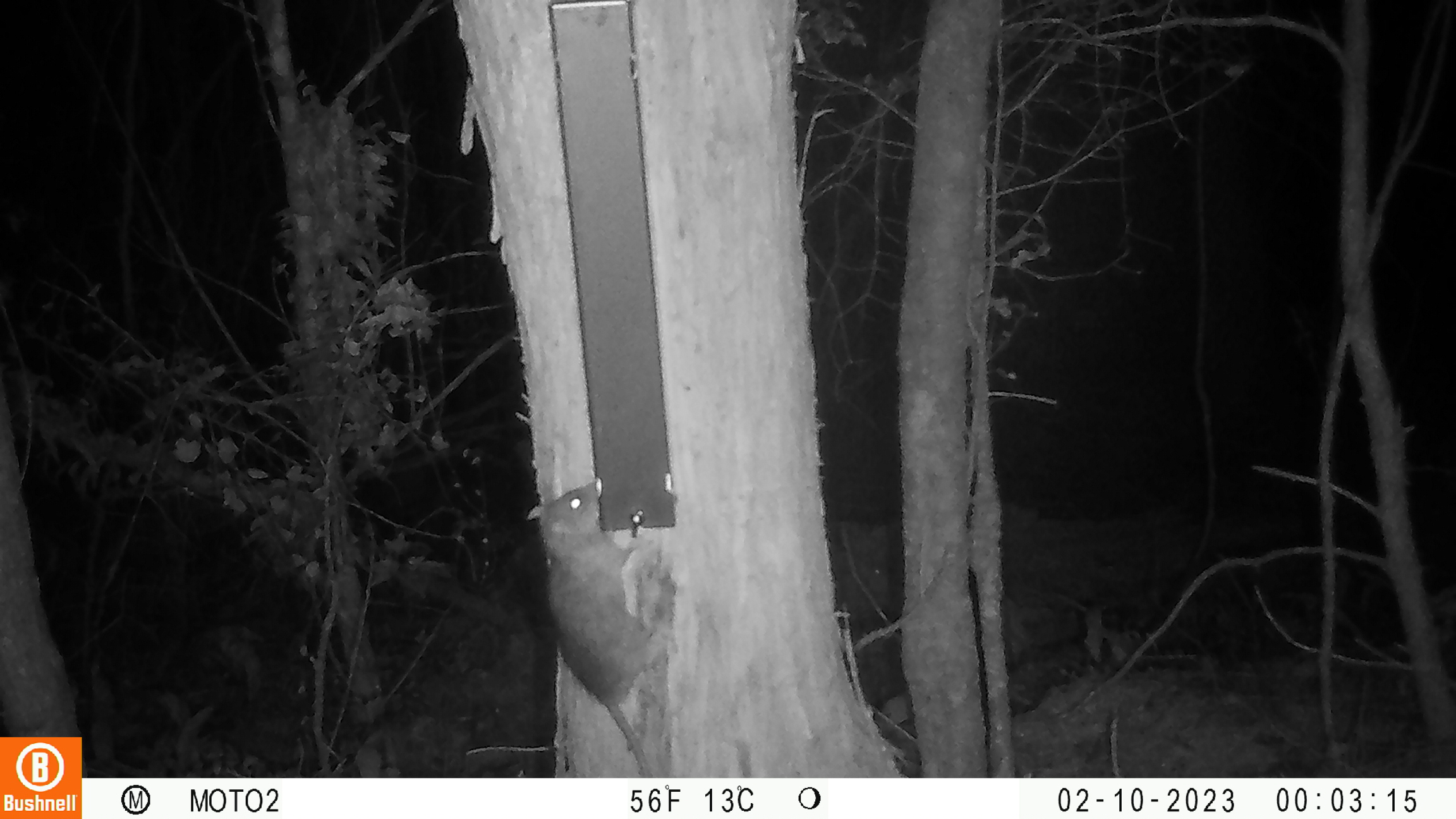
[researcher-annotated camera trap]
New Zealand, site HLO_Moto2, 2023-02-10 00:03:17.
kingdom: Animalia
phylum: Chordata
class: Mammalia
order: Rodentia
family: Muridae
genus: Rattus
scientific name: Rattus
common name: rat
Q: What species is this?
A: Rat (Rattus).